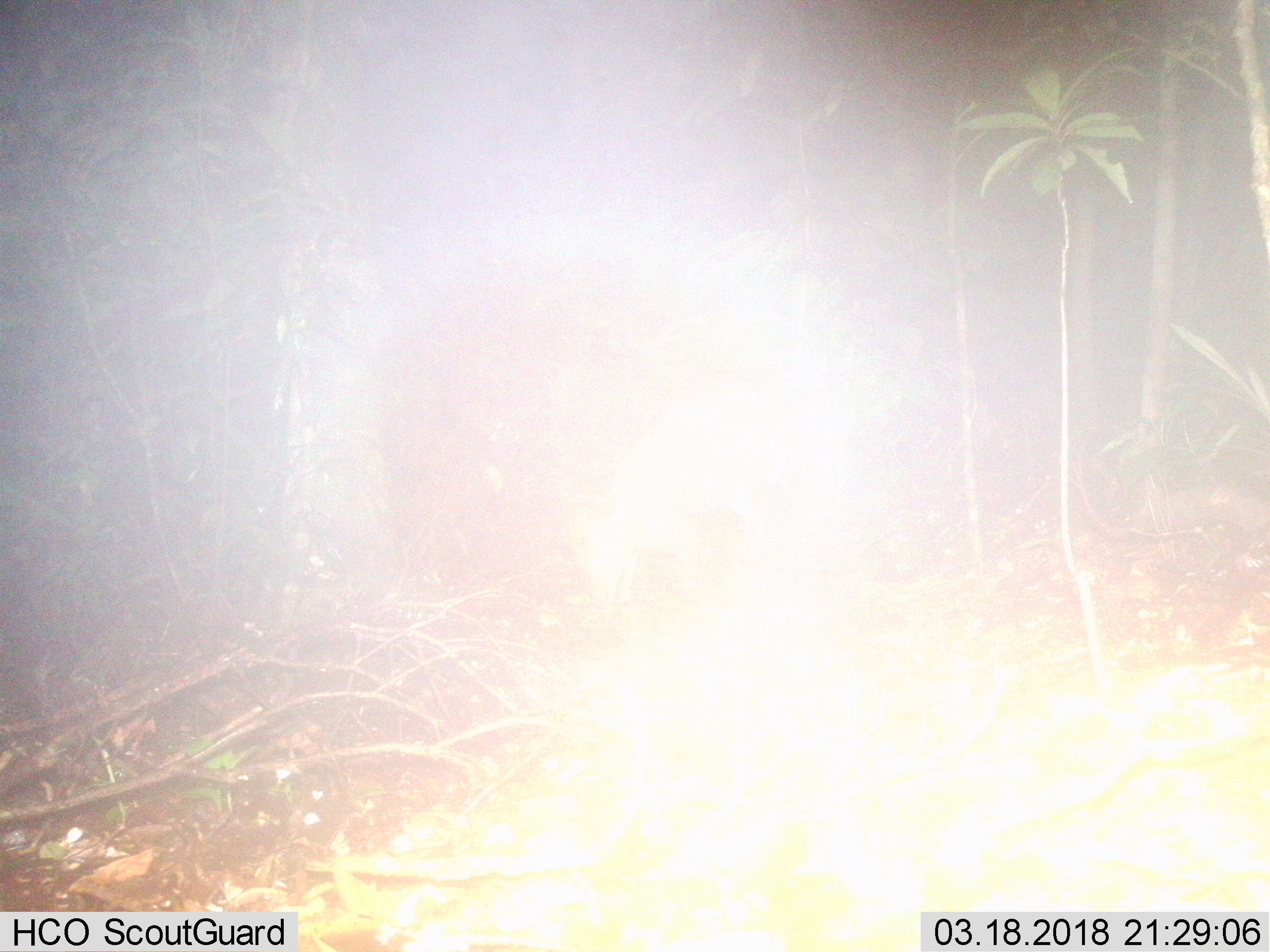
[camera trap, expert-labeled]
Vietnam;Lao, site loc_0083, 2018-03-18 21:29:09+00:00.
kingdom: Animalia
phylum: Chordata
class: Mammalia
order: Artiodactyla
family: Cervidae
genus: Muntiacus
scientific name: Muntiacus rooseveltorum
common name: roosevelt's muntjac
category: roosevelts muntjac group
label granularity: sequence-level